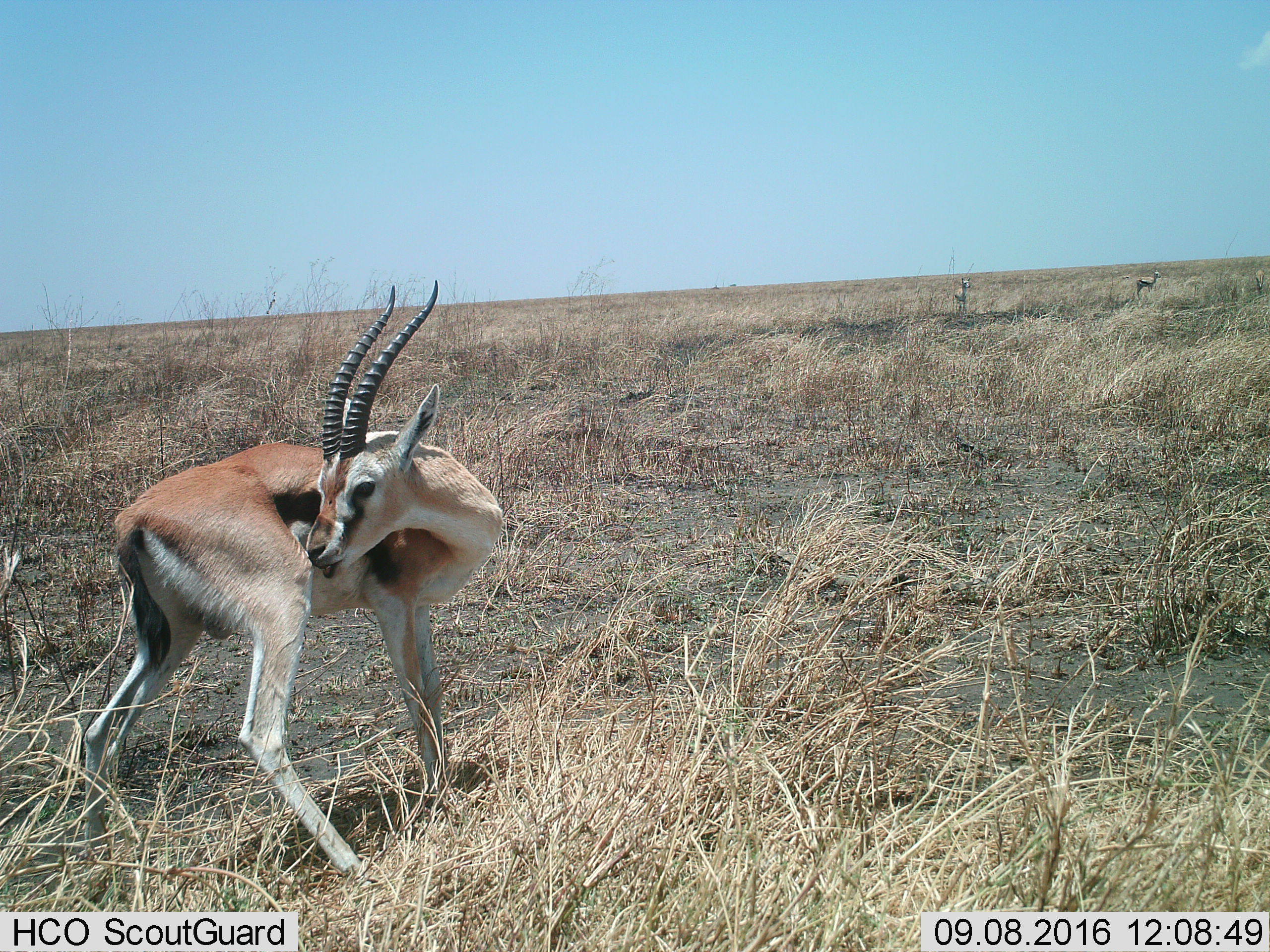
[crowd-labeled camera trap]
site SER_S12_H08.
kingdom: Animalia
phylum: Chordata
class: Mammalia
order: Artiodactyla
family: Bovidae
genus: Eudorcas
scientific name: Eudorcas thomsonii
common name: thomson's gazelle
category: gazellethomsons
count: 3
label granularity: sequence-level